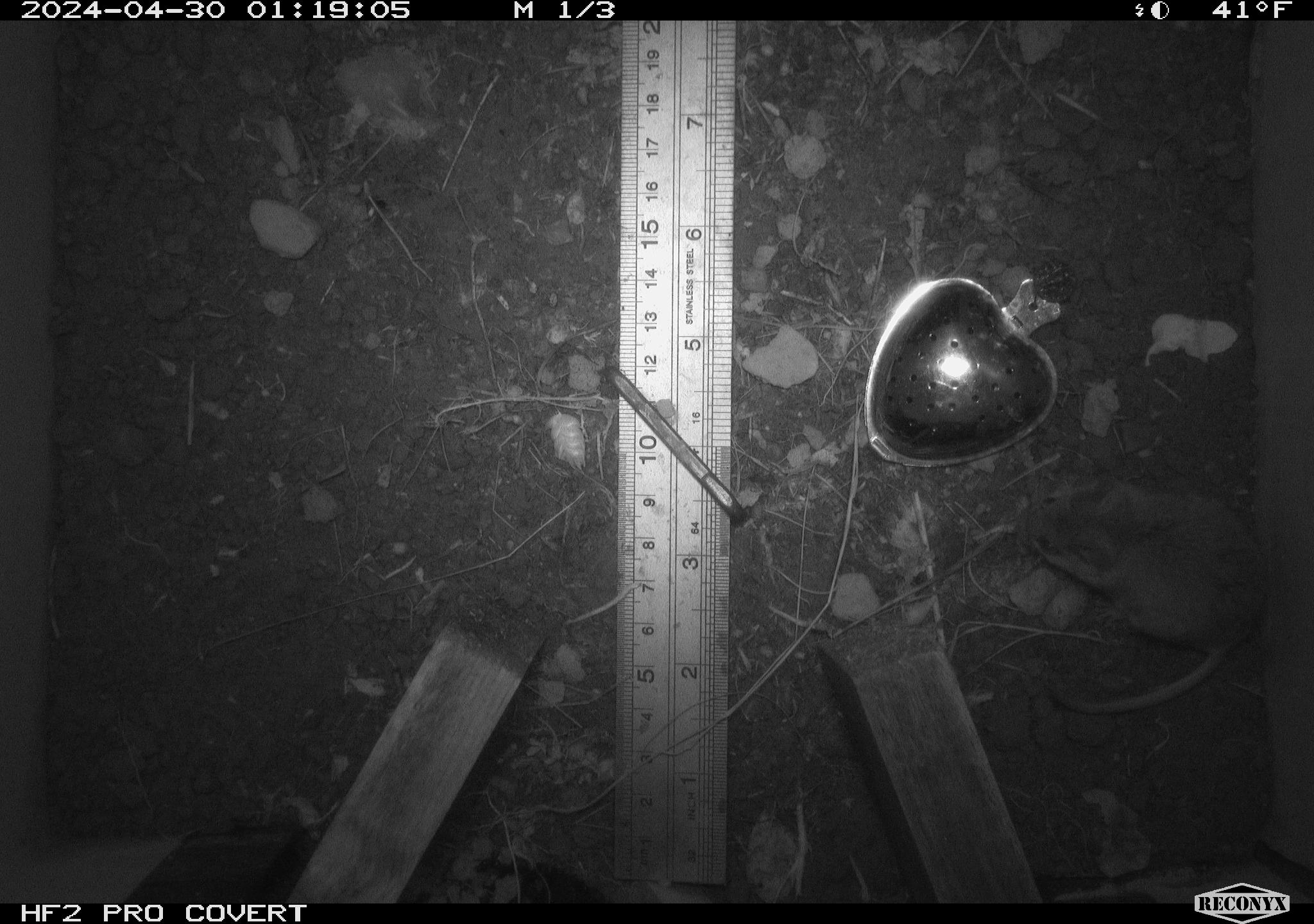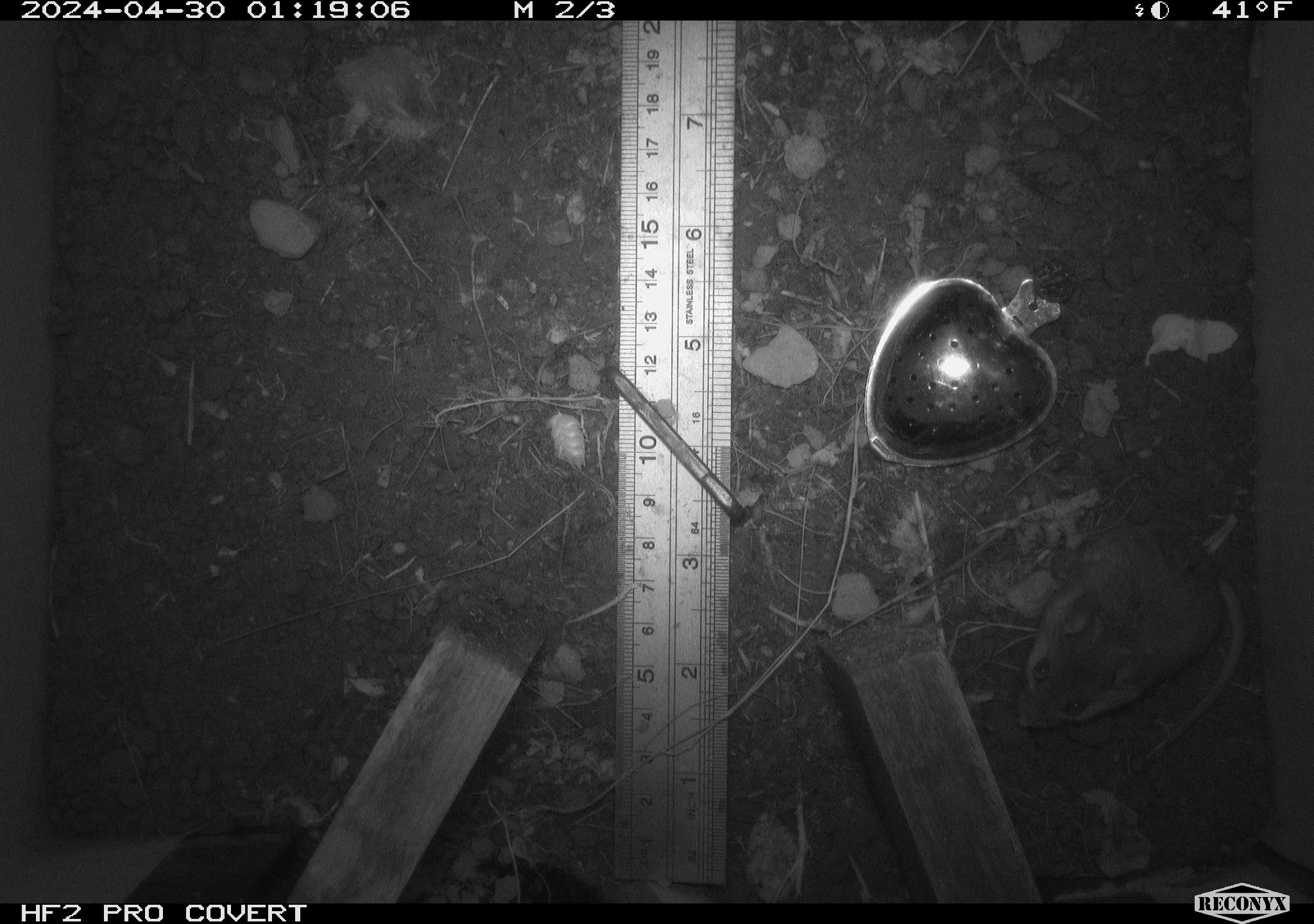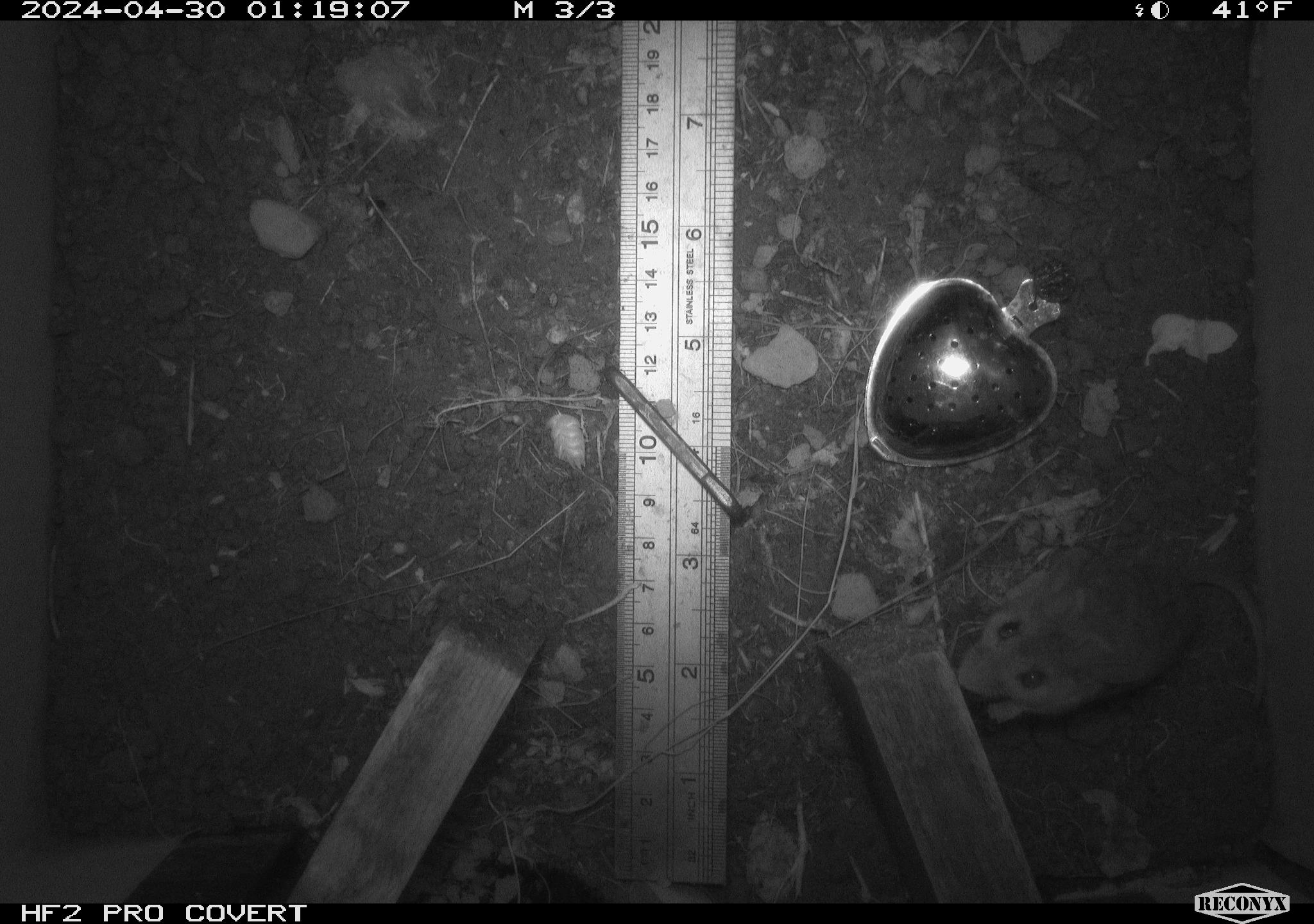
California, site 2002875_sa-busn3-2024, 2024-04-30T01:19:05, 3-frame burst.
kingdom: Animalia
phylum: Chordata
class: Mammalia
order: Rodentia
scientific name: Rodentia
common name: mouse species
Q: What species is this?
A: Mouse species (Rodentia).